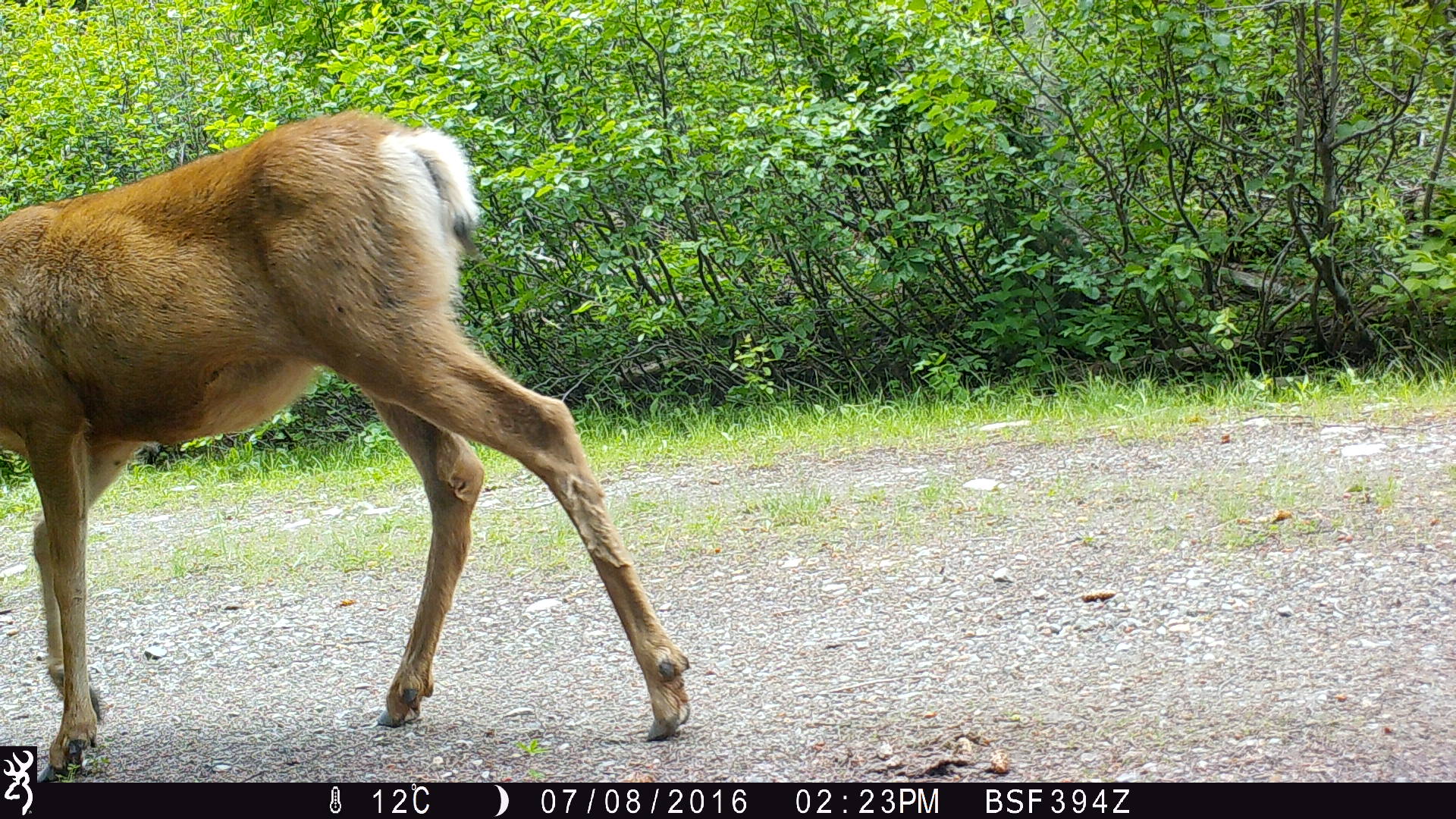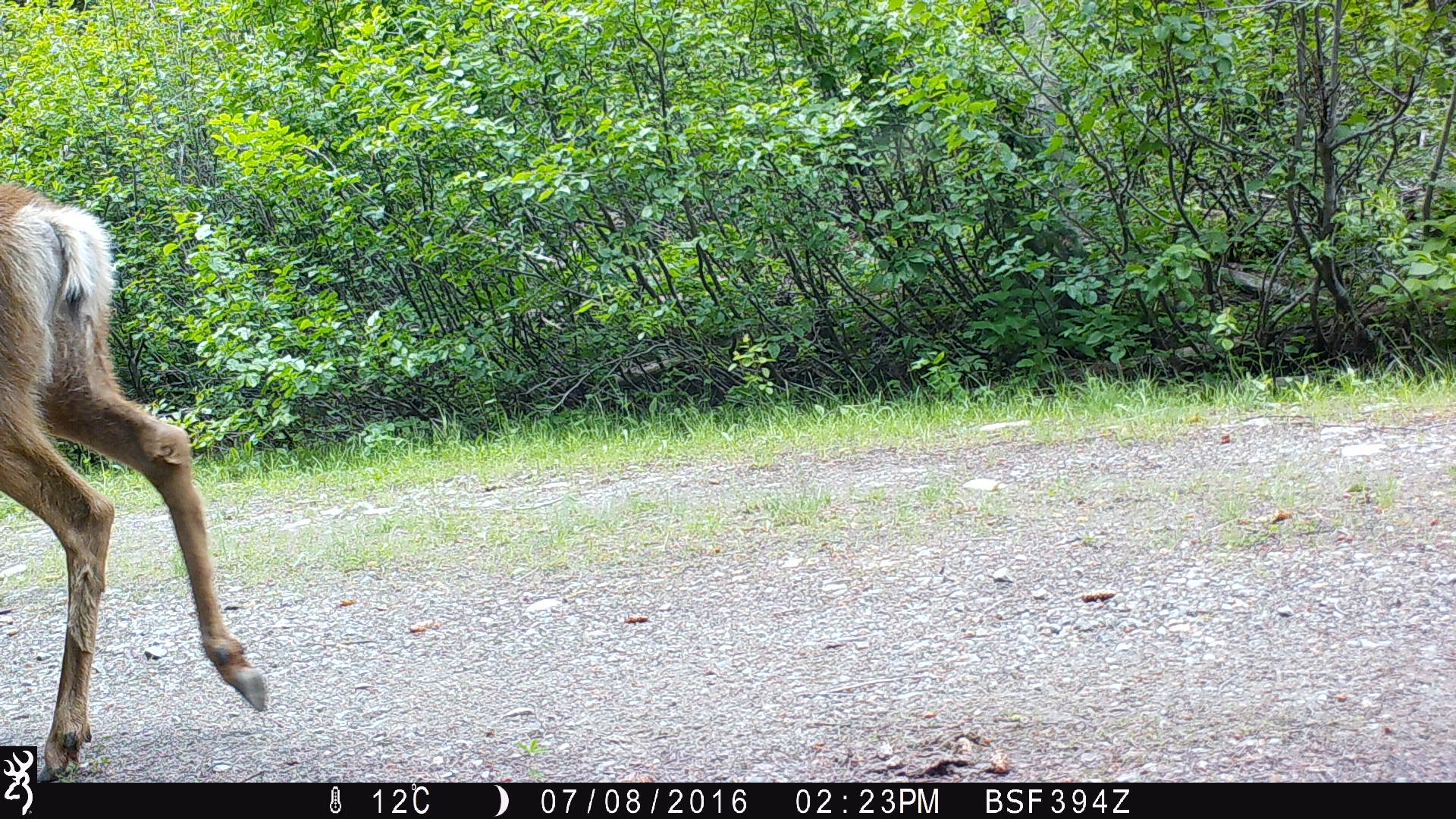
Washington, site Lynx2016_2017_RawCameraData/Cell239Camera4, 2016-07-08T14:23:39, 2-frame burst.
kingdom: Animalia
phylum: Chordata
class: Mammalia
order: Artiodactyla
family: Cervidae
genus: Odocoileus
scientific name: Odocoileus hemionus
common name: mule deer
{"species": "Odocoileus hemionus (mule deer)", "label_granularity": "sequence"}